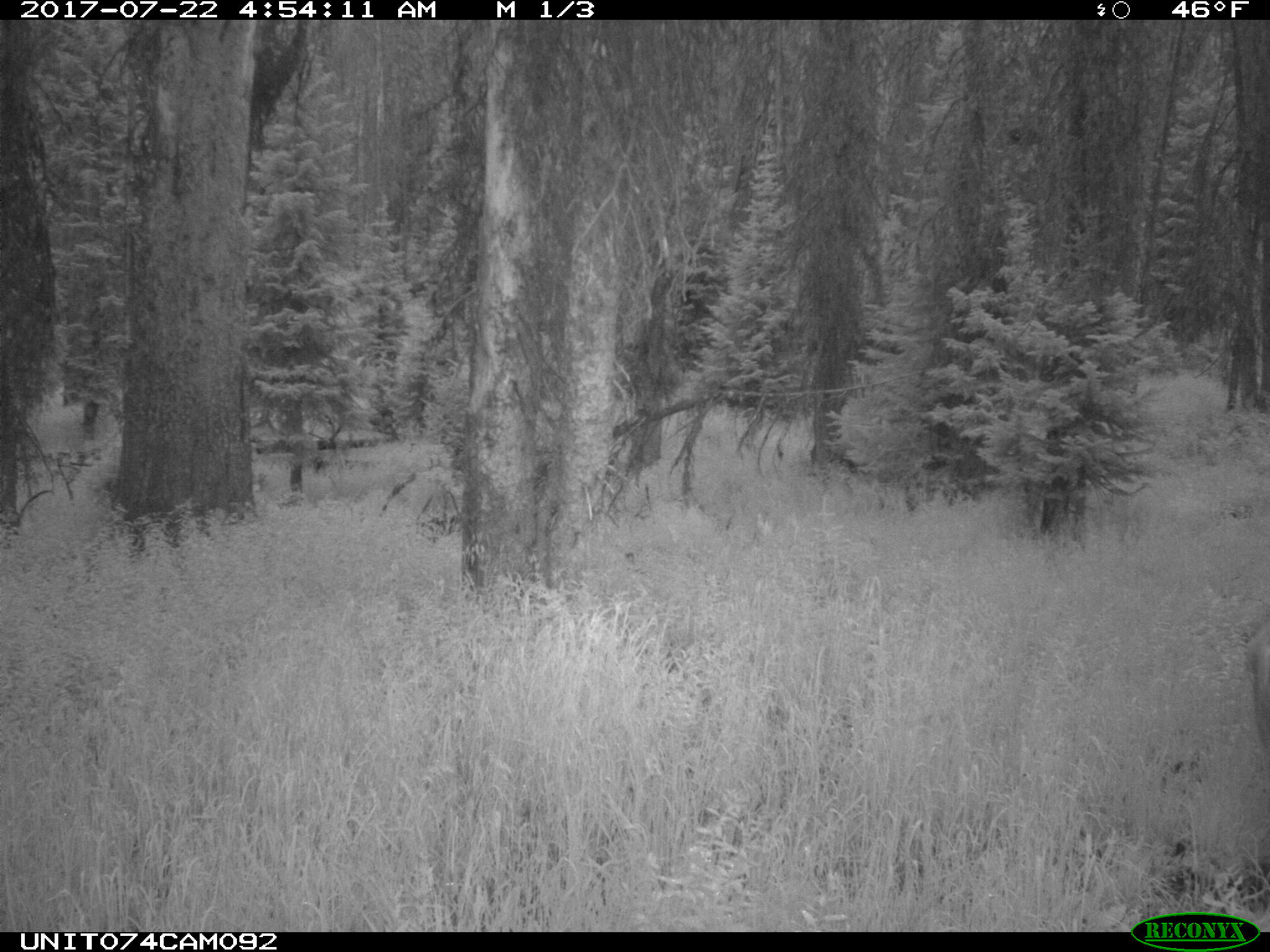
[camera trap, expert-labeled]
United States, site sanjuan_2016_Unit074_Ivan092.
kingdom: Animalia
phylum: Chordata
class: Mammalia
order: Artiodactyla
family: Cervidae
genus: Odocoileus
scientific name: Odocoileus hemionus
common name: mule deer